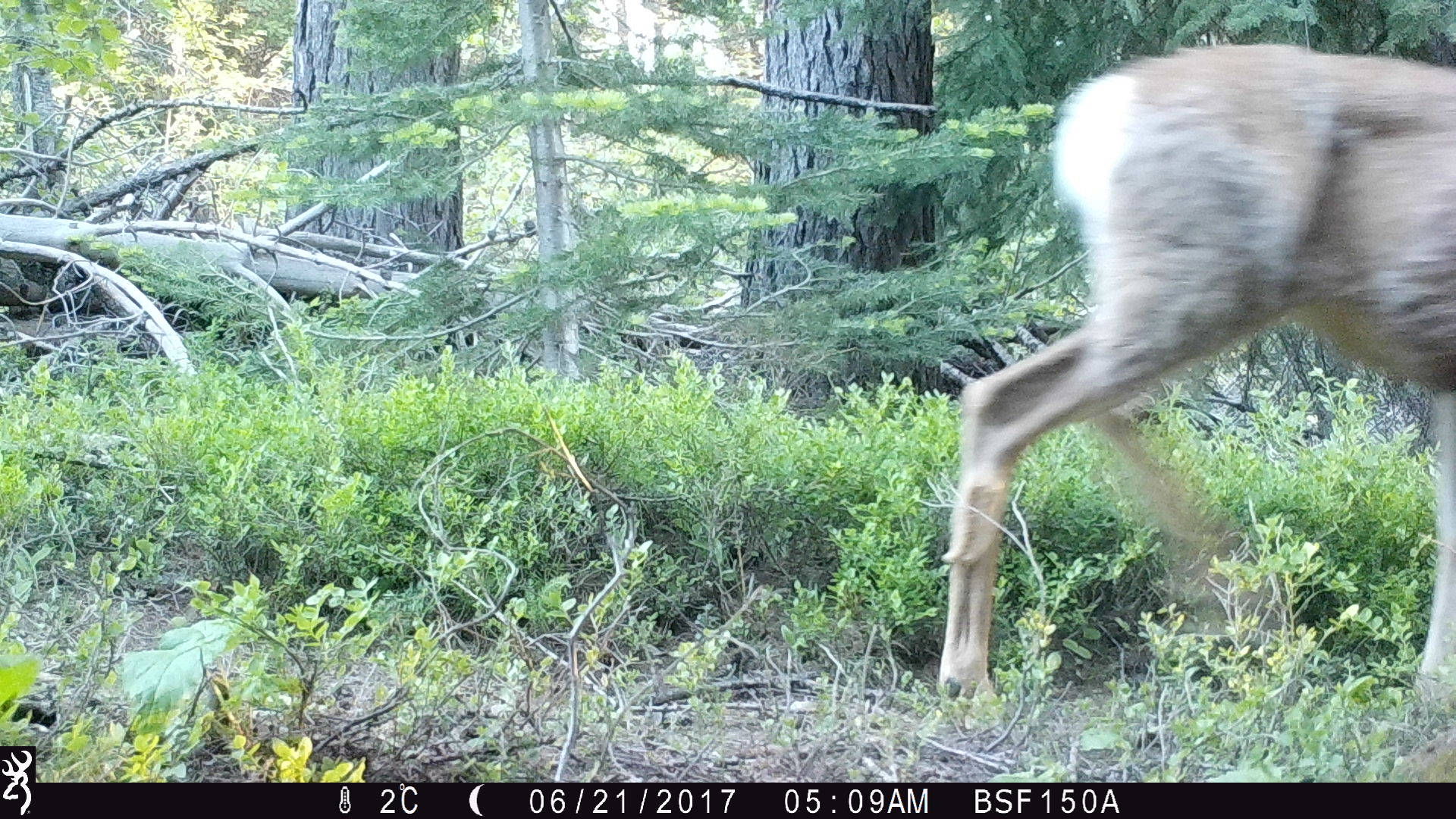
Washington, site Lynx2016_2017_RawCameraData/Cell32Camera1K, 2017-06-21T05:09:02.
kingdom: Animalia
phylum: Chordata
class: Mammalia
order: Artiodactyla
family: Cervidae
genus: Odocoileus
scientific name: Odocoileus hemionus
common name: mule deer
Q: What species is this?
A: Odocoileus hemionus (mule deer).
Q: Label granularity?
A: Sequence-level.